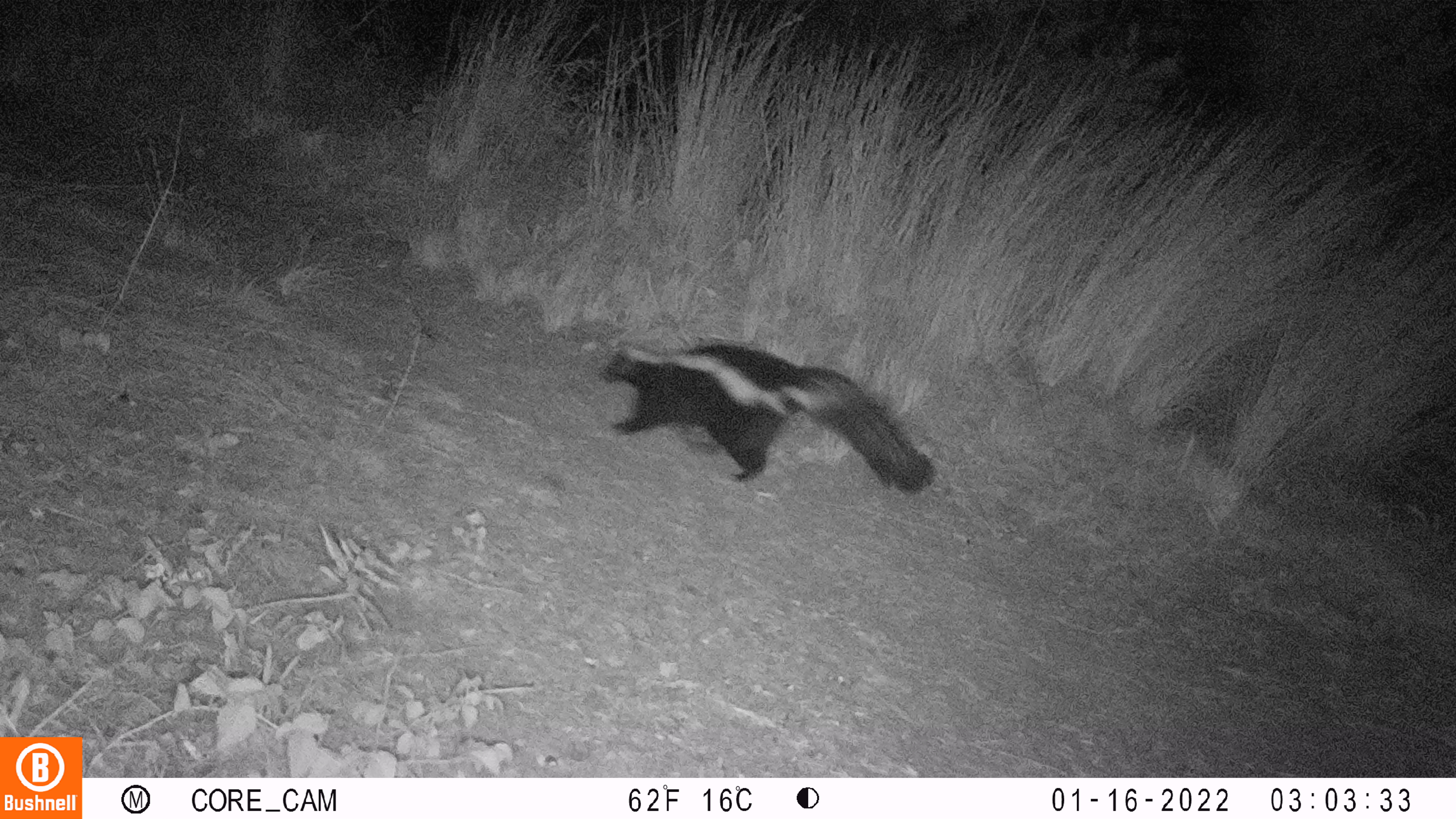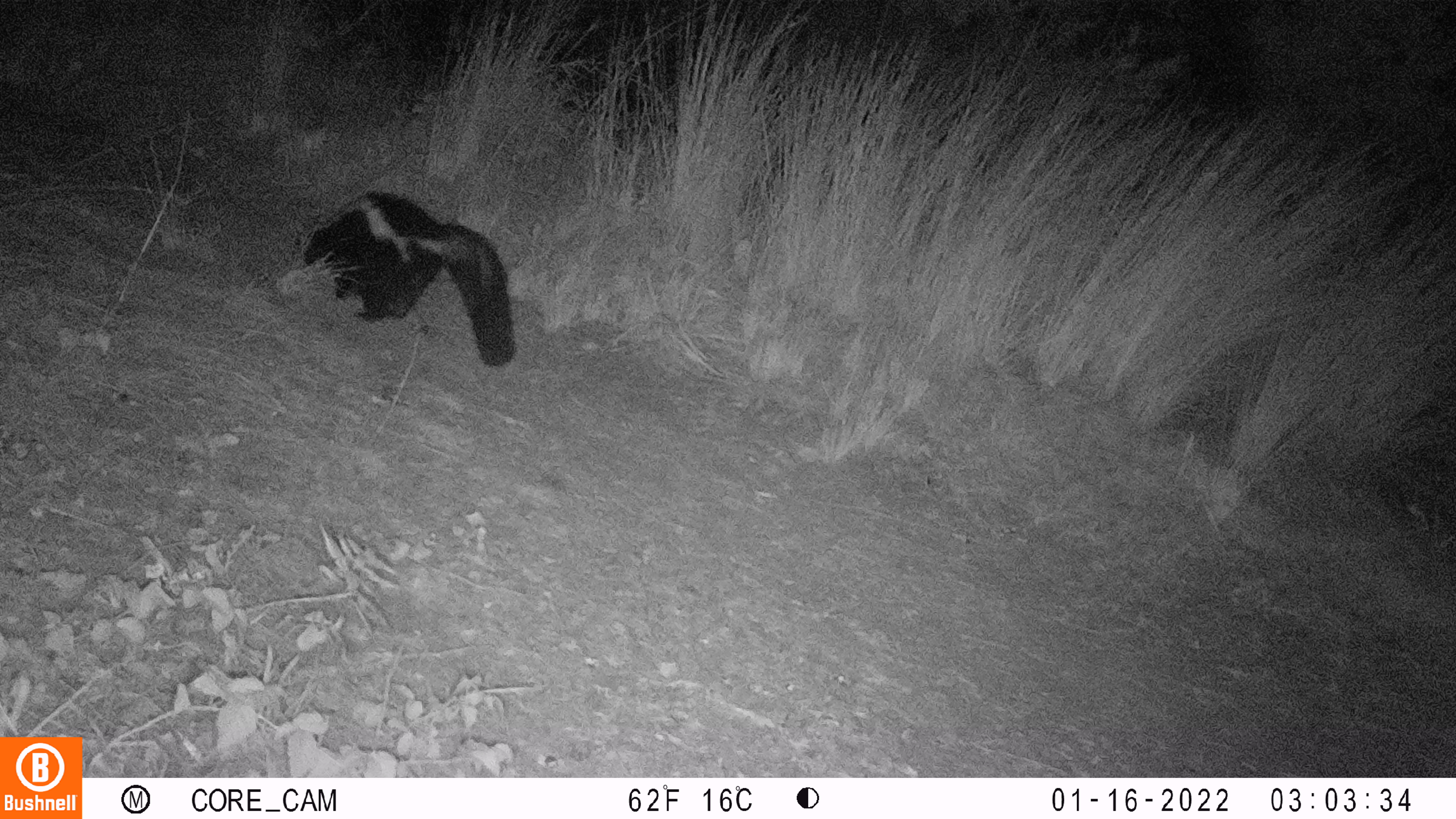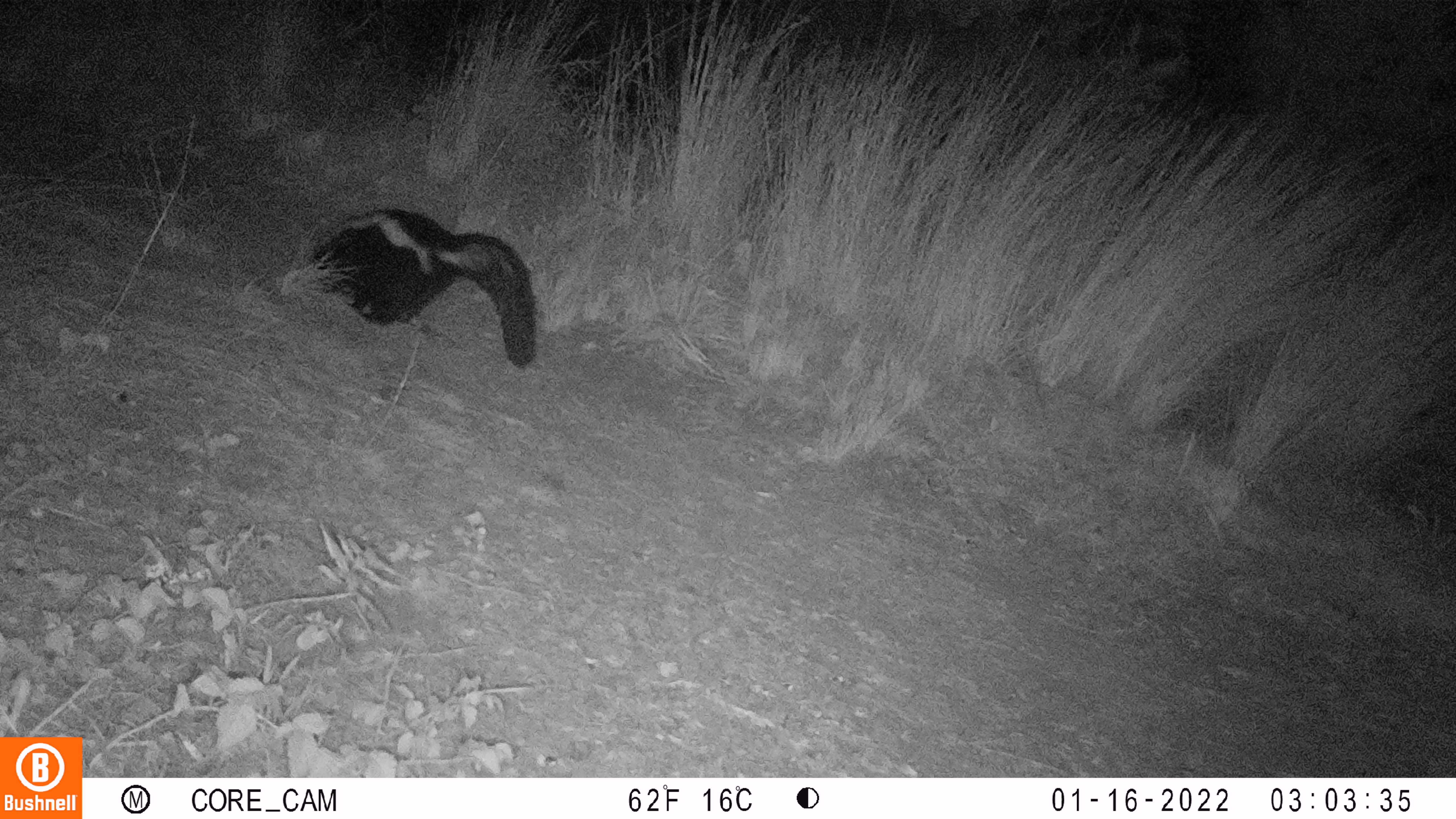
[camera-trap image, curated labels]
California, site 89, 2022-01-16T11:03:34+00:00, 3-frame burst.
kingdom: Animalia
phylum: Chordata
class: Mammalia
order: Carnivora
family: Mephitidae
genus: Mephitis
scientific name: Mephitis mephitis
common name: striped skunk